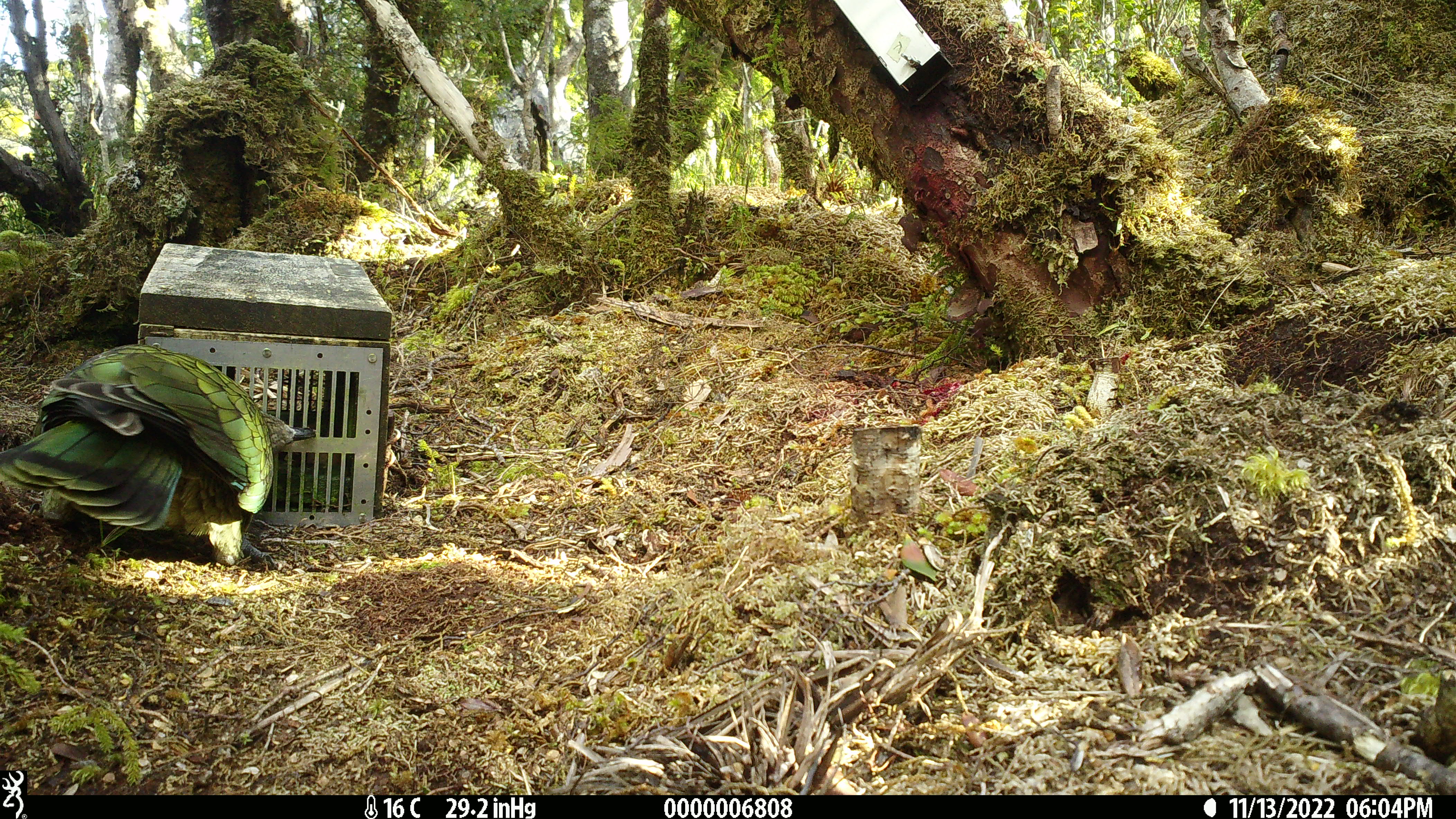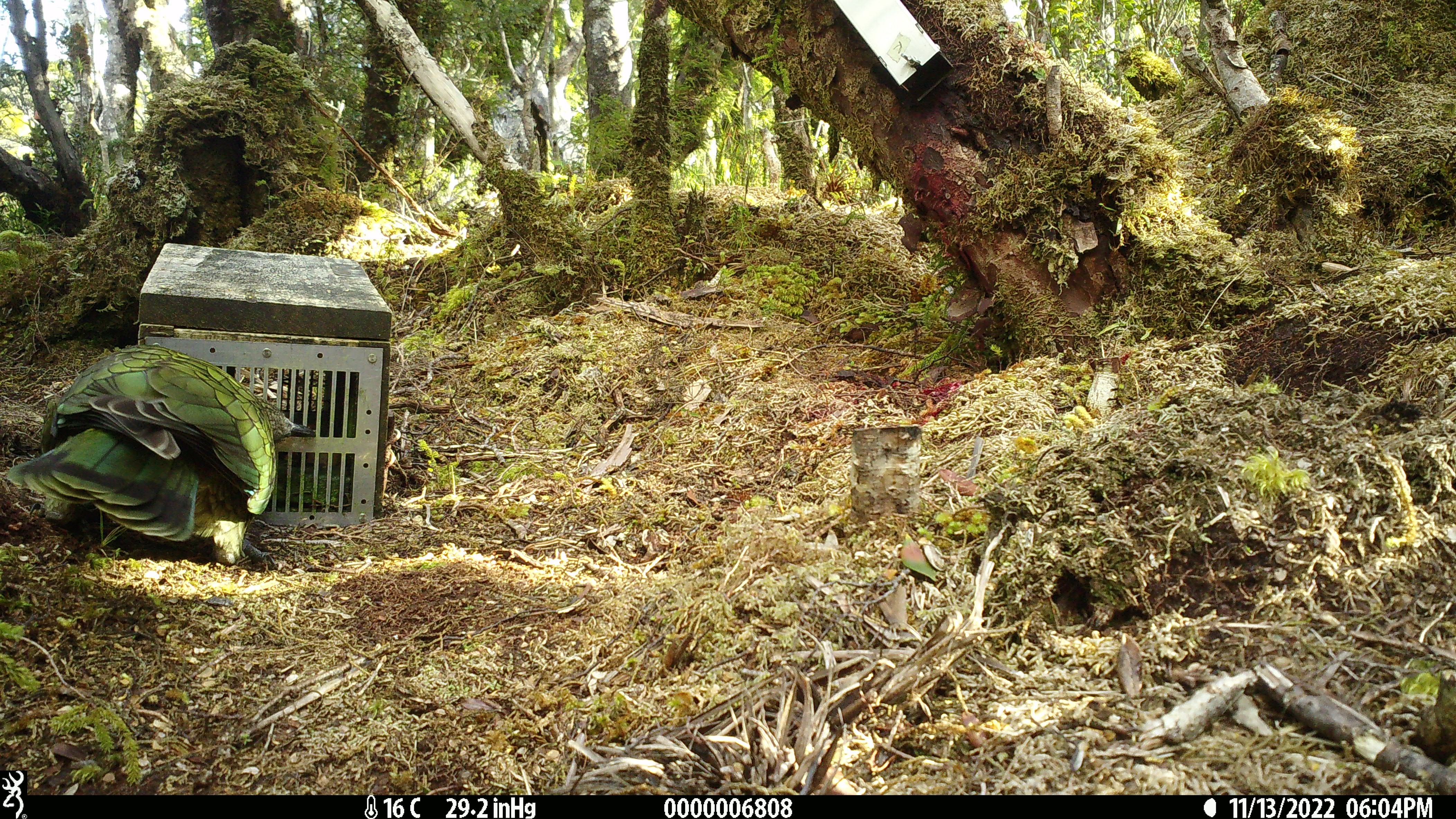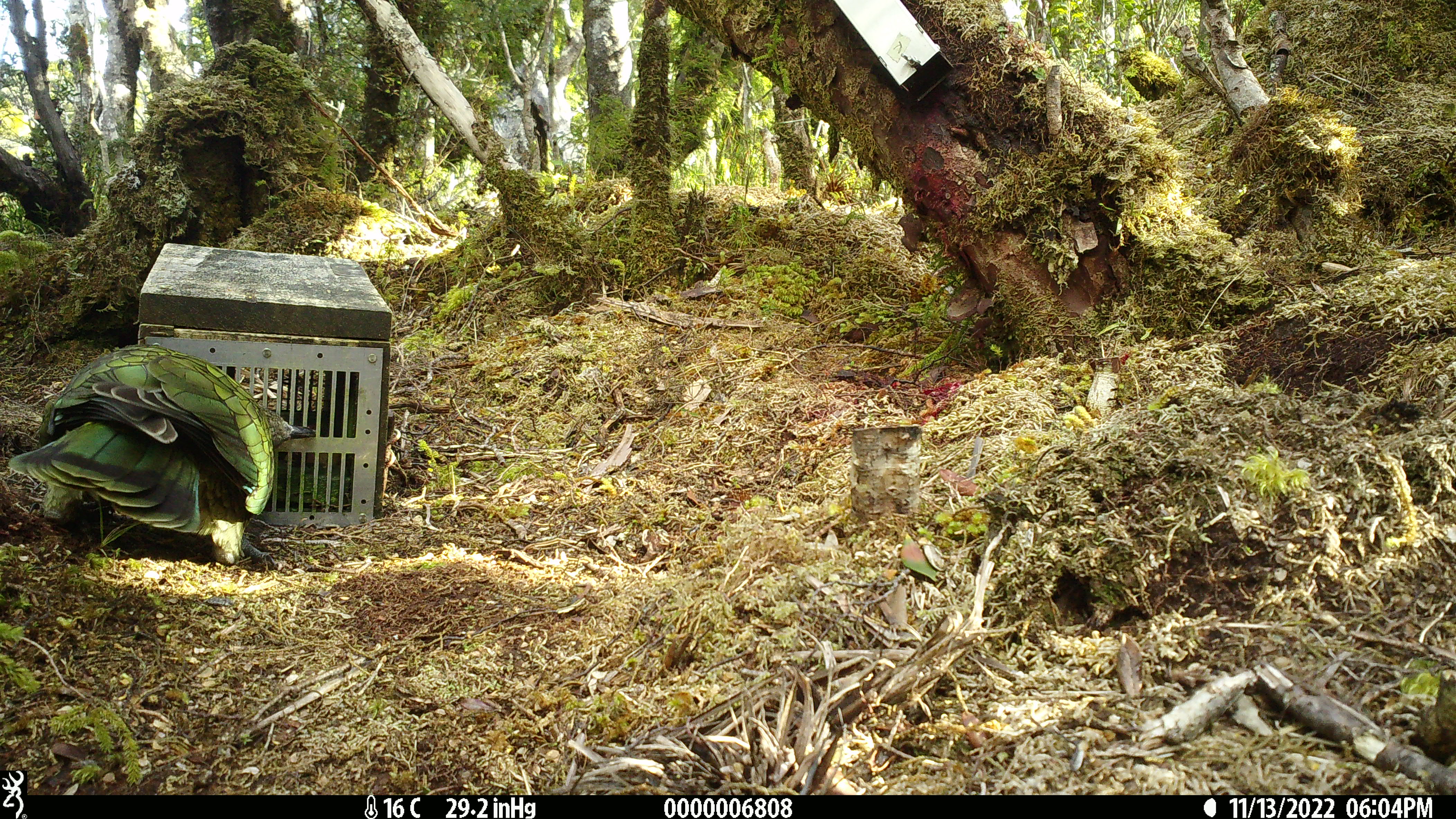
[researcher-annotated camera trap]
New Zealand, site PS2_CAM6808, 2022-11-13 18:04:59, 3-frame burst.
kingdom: Animalia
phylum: Chordata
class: Aves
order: Psittaciformes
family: Strigopidae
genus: Nestor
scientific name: Nestor notabilis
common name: kea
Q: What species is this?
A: Kea (Nestor notabilis).